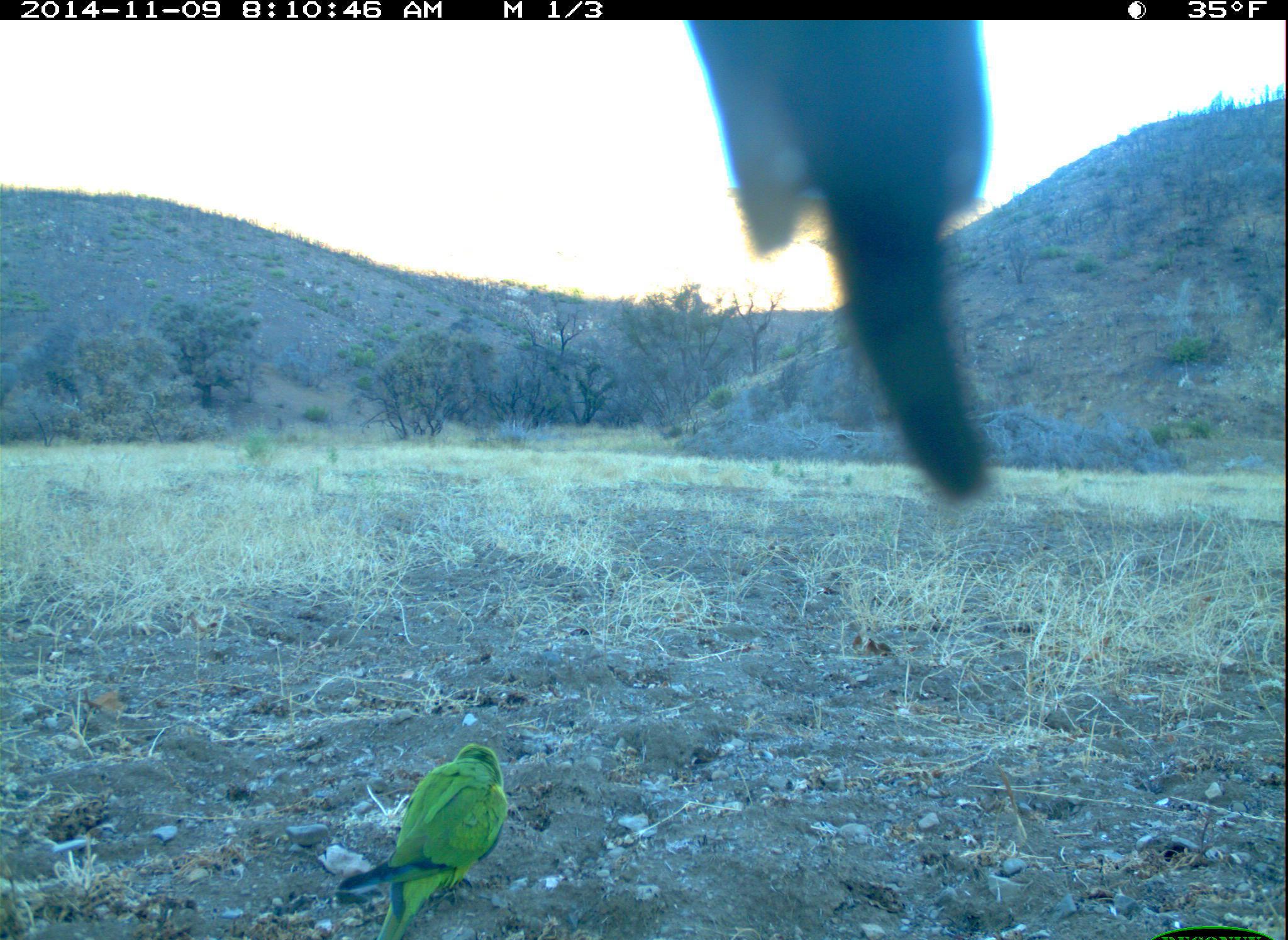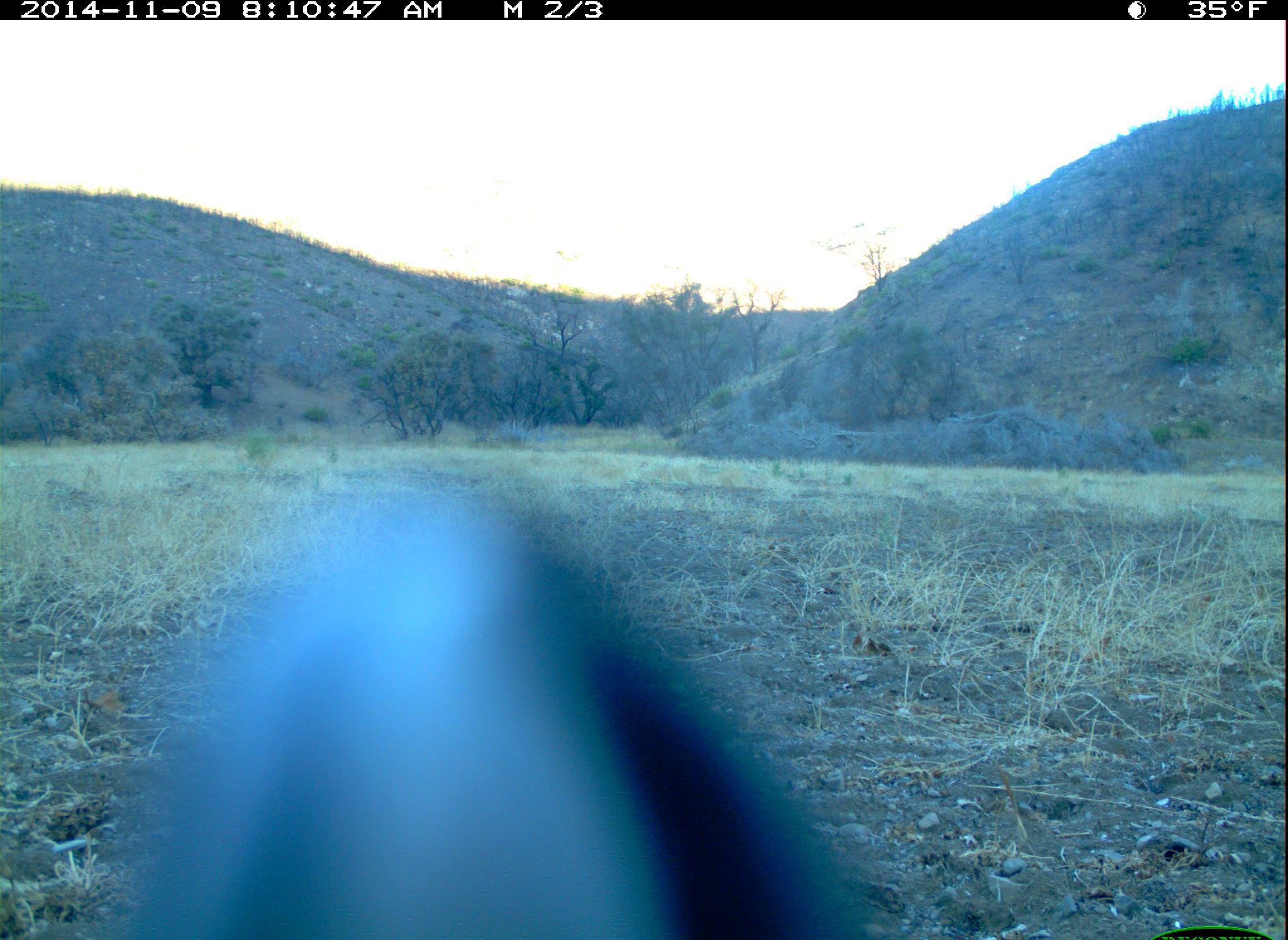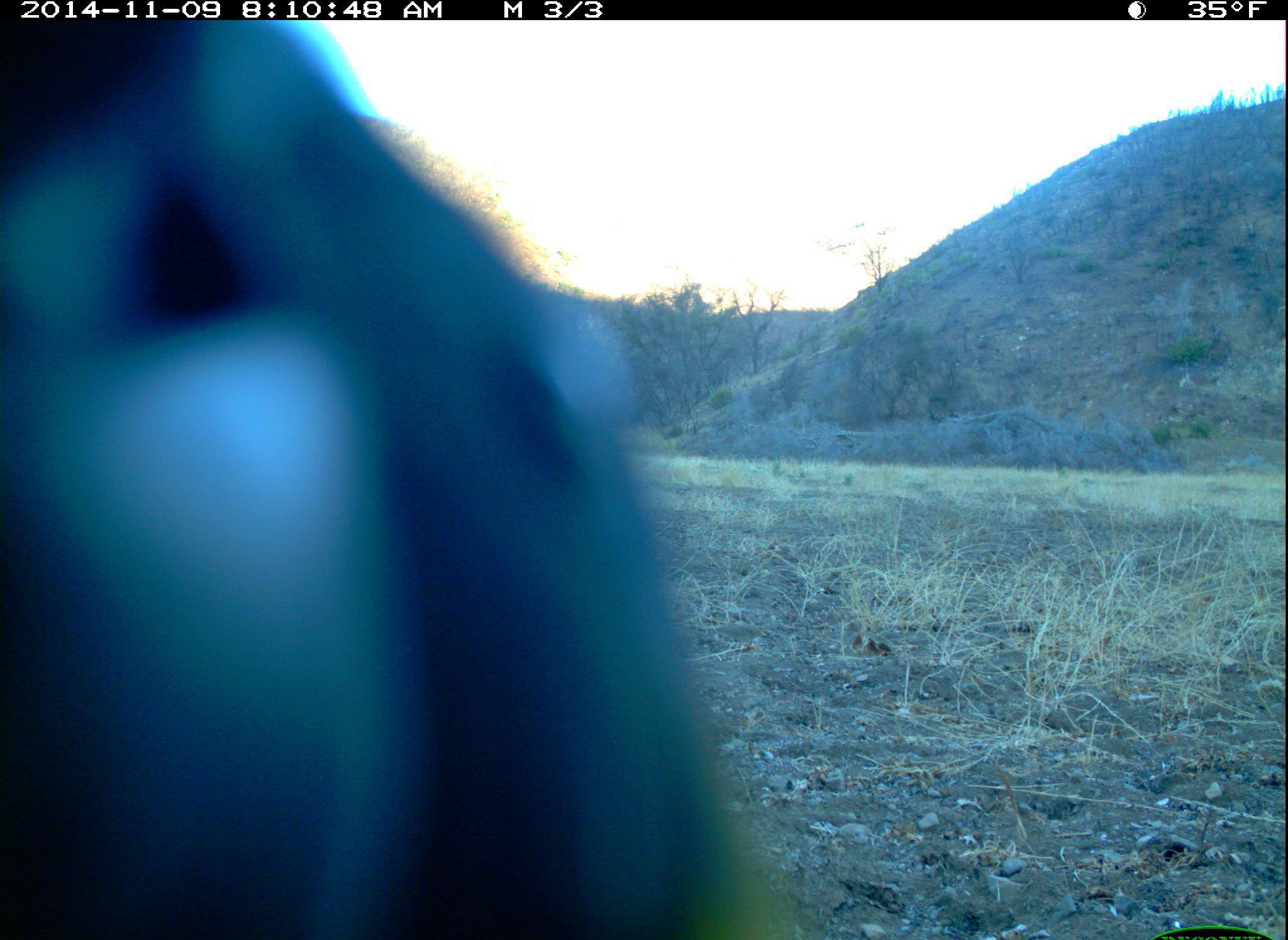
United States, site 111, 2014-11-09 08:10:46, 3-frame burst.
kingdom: Animalia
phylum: Chordata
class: Aves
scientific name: Aves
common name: bird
Bird (Aves).